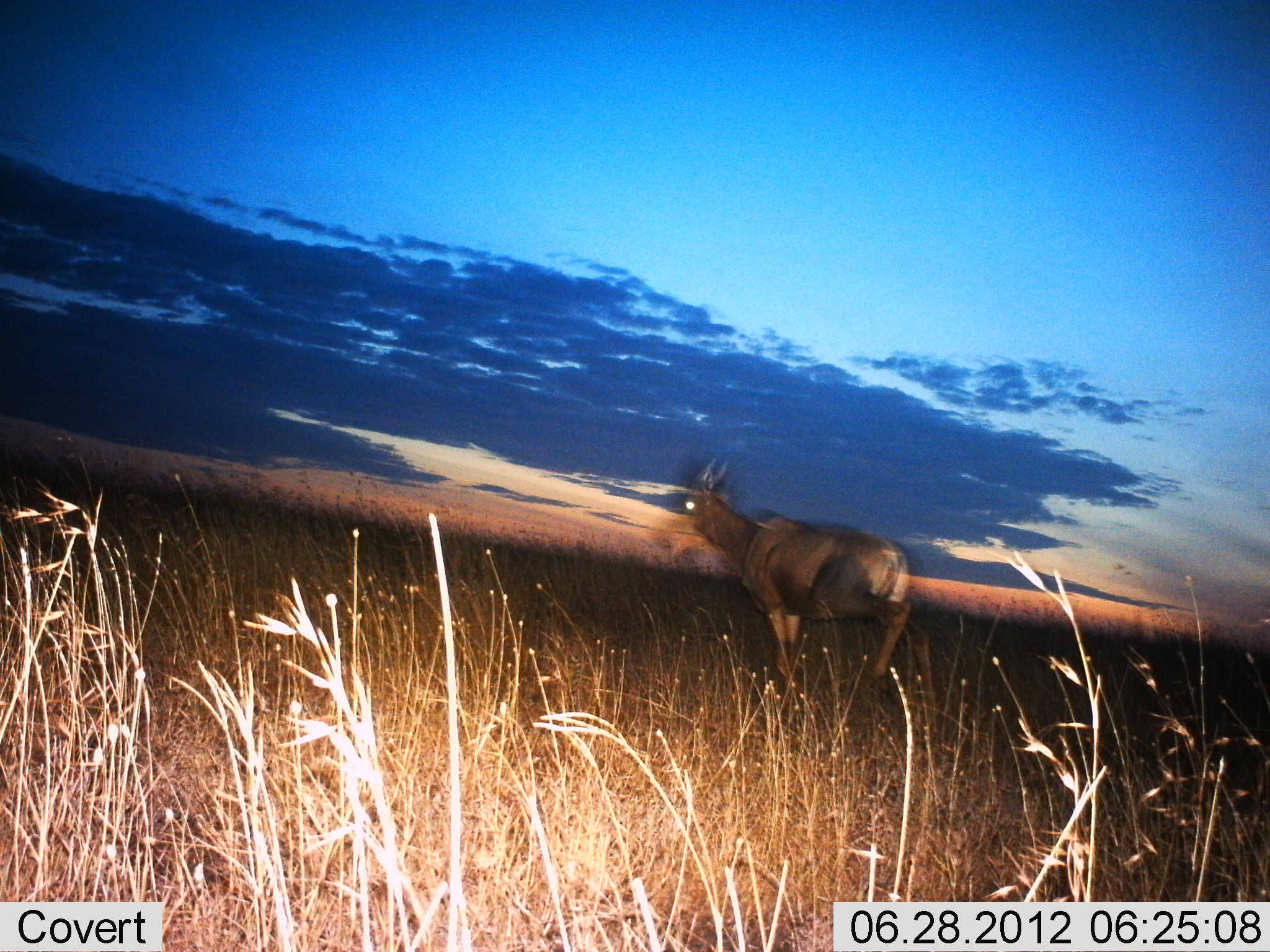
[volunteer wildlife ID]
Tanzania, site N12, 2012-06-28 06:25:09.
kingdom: Animalia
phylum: Chordata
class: Mammalia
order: Artiodactyla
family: Bovidae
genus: Damaliscus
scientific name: Damaliscus lunatus jimela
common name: topi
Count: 1.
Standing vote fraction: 70%.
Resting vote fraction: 0%.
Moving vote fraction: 30%.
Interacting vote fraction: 0%.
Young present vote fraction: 0%.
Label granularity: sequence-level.